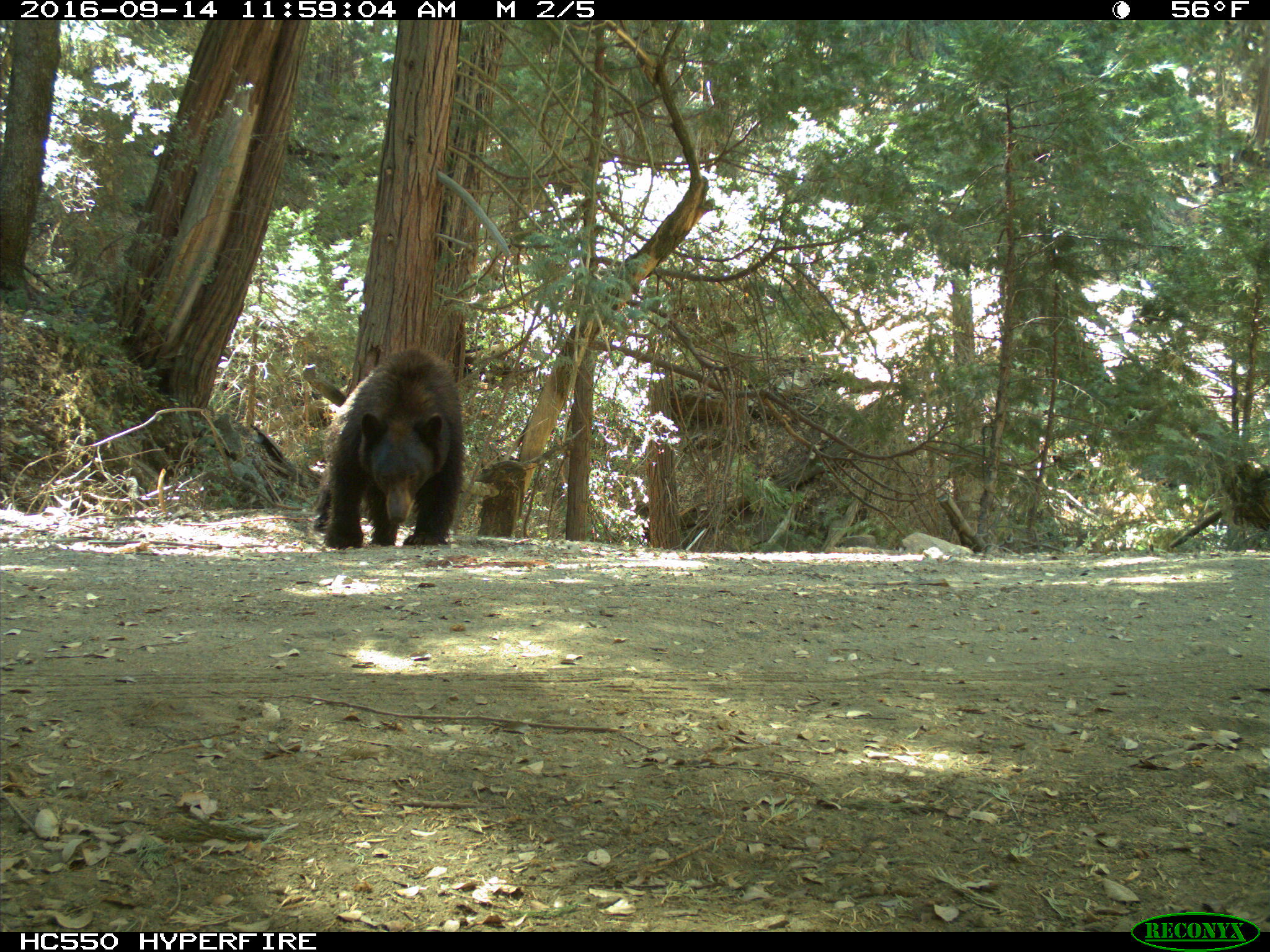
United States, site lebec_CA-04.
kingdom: Animalia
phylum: Chordata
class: Mammalia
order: Carnivora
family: Ursidae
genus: Ursus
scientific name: Ursus americanus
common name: american black bear